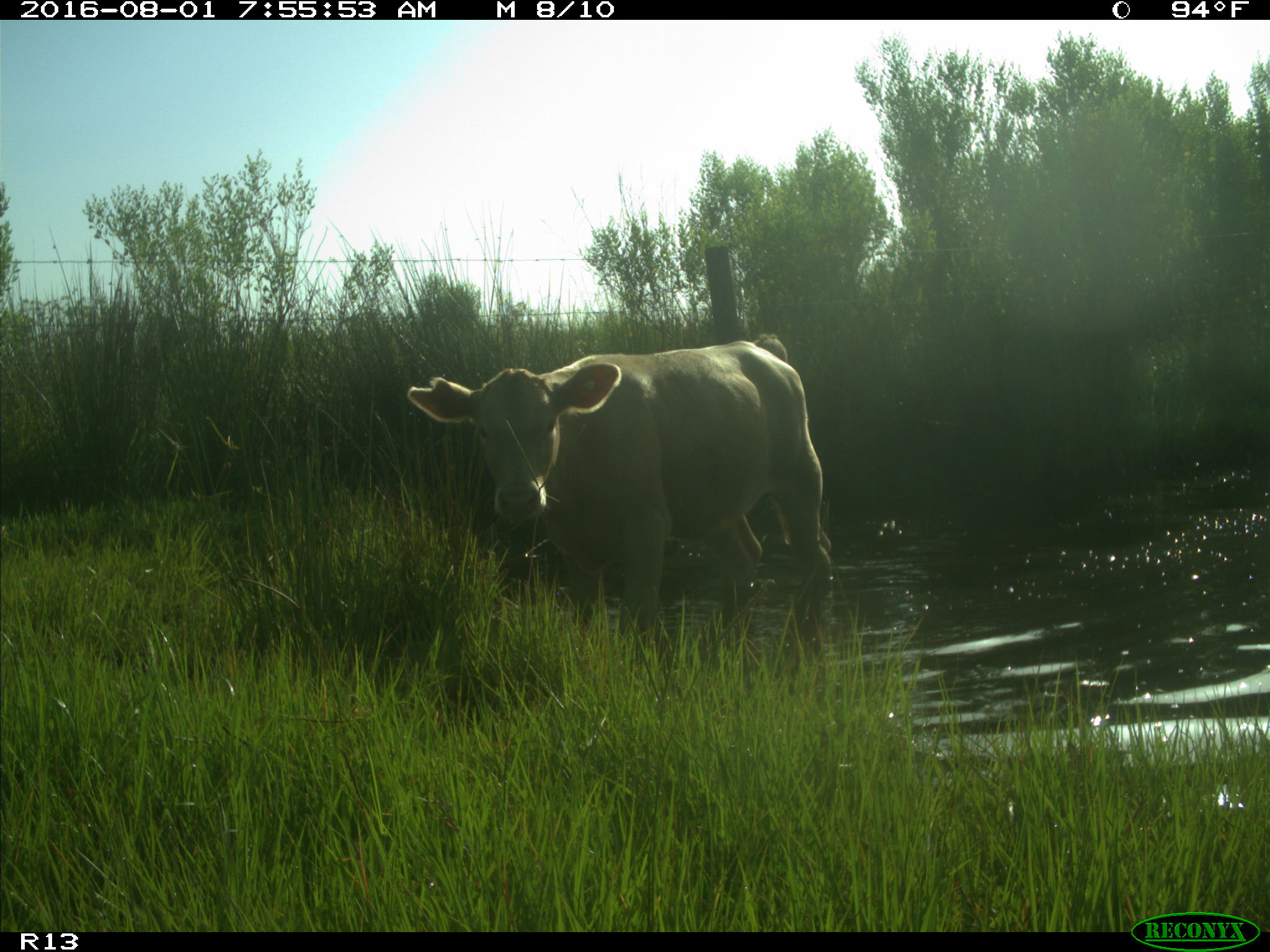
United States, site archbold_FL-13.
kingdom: Animalia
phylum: Chordata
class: Mammalia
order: Artiodactyla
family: Bovidae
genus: Bos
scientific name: Bos taurus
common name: domestic cow